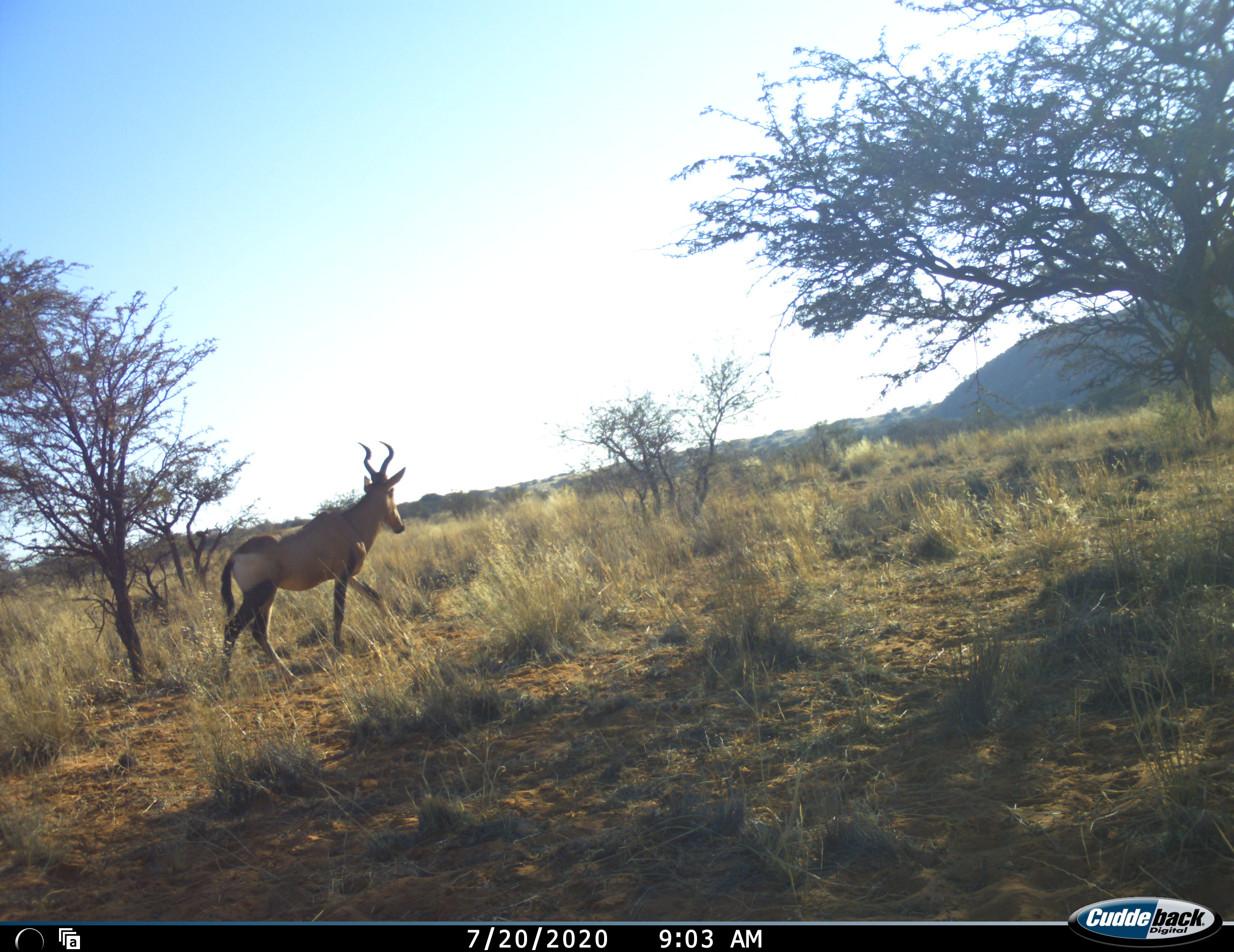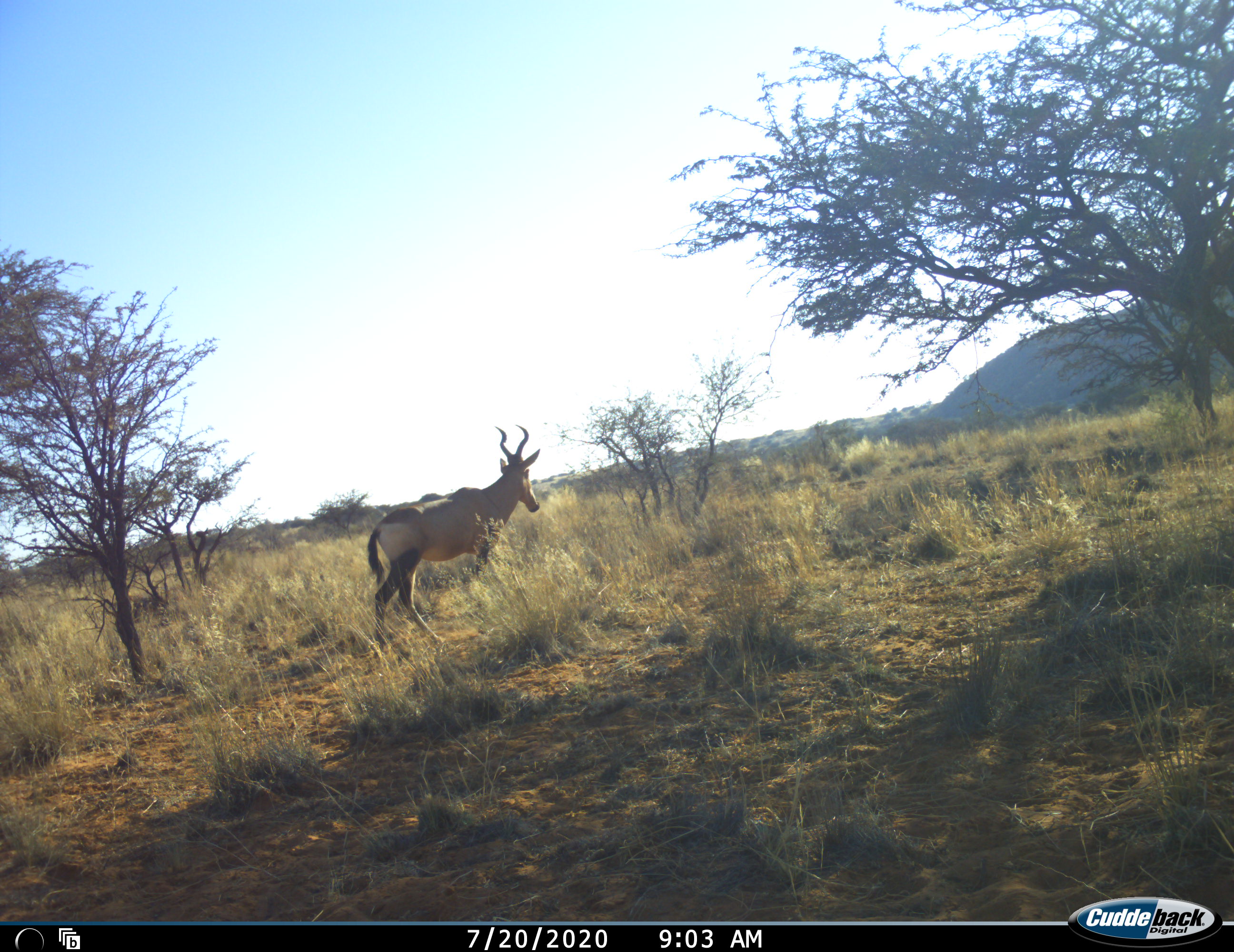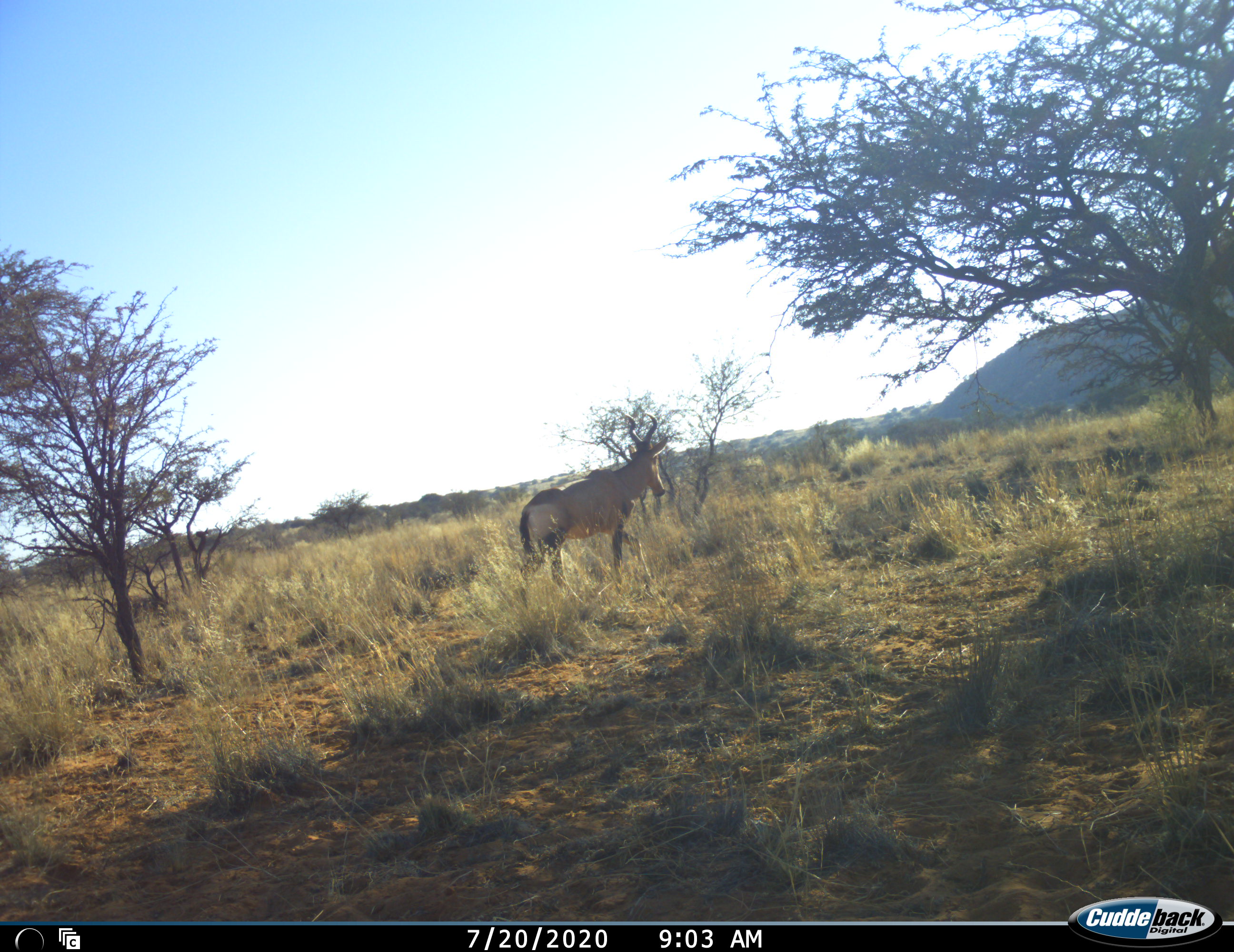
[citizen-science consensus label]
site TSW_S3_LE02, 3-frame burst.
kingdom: Animalia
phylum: Chordata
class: Mammalia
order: Artiodactyla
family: Bovidae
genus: Alcelaphus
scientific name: Alcelaphus buselaphus caama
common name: red hartebeest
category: hartebeestred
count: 1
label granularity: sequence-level